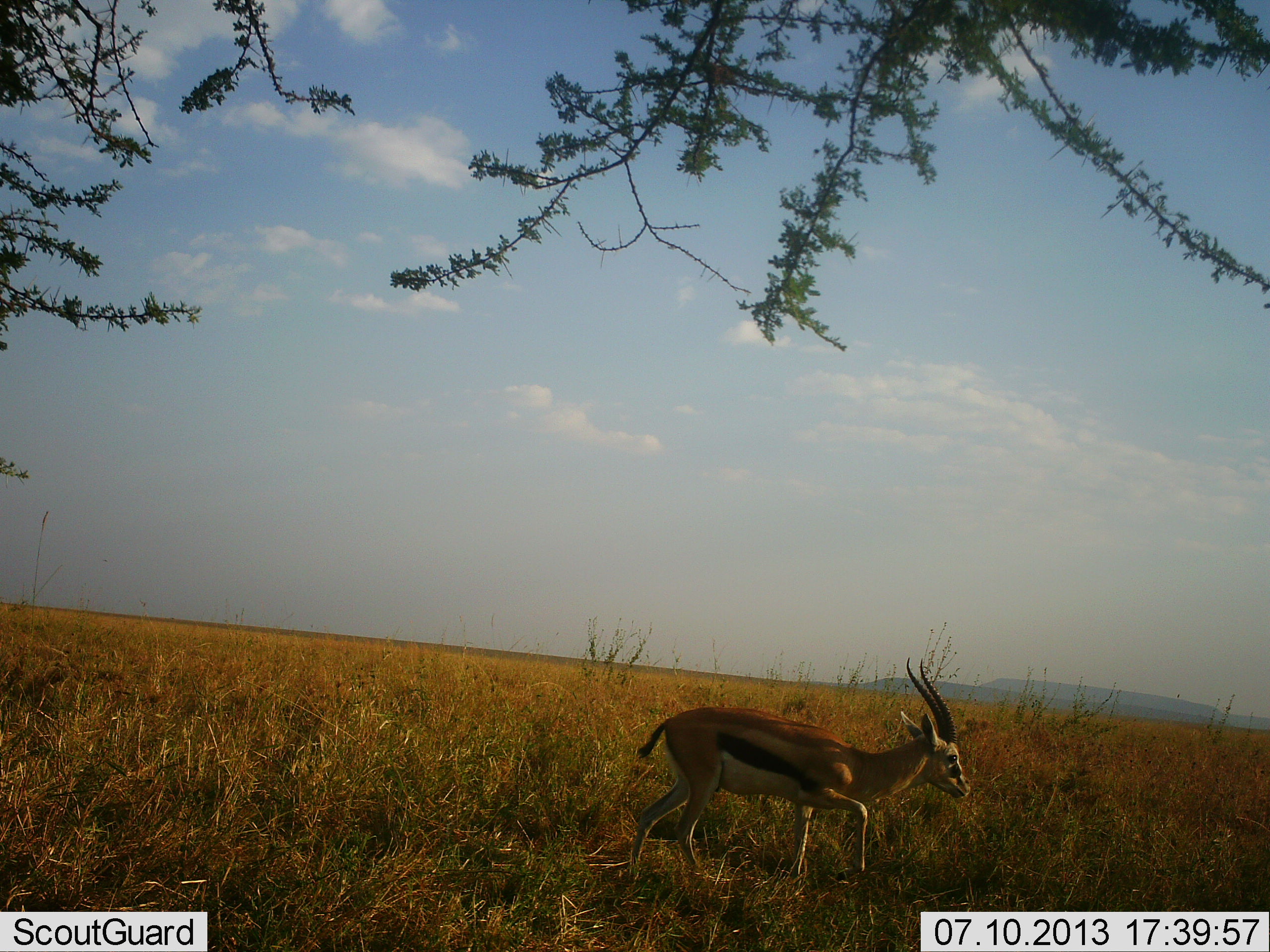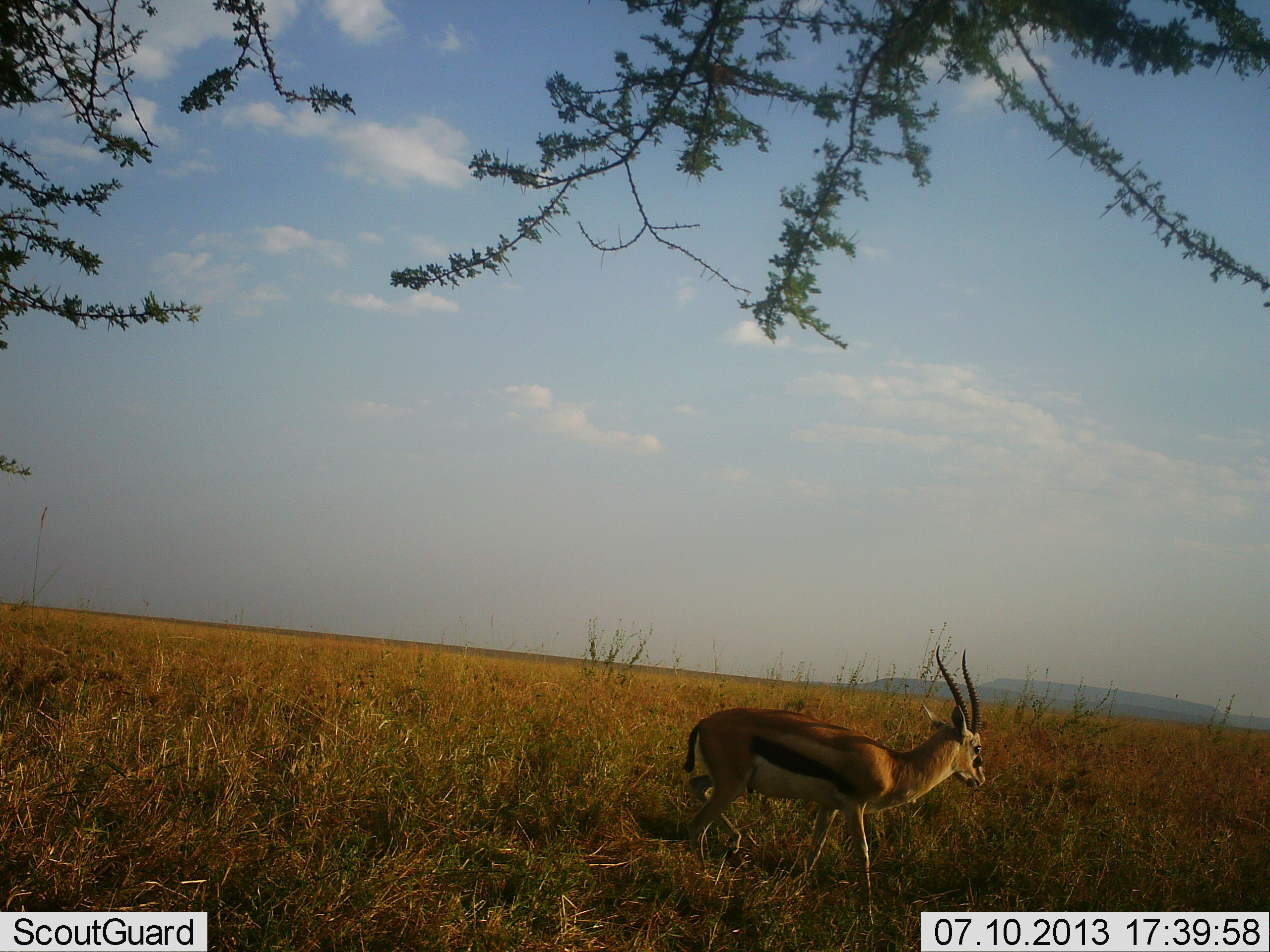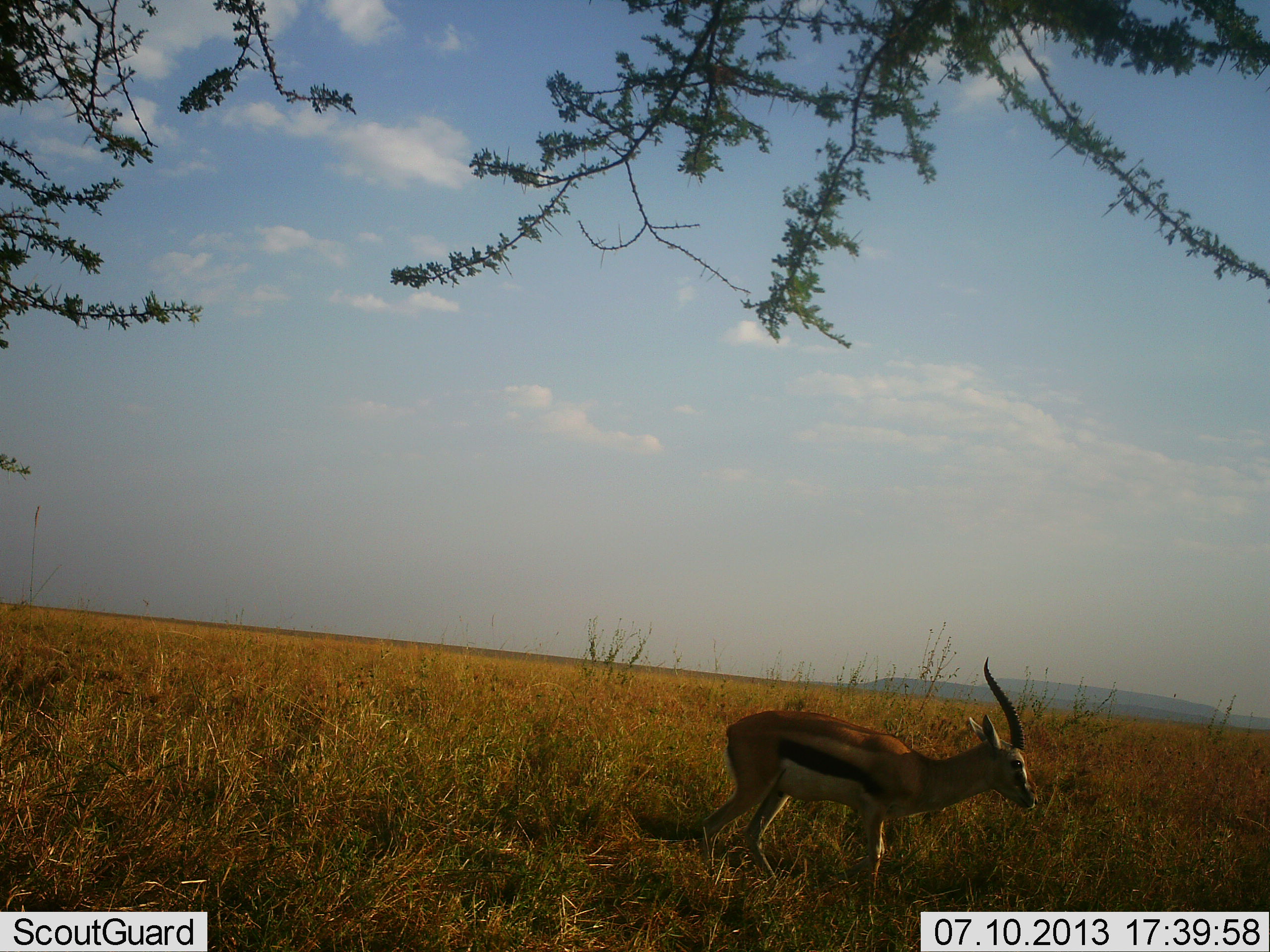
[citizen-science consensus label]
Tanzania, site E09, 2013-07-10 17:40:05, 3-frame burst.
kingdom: Animalia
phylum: Chordata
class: Mammalia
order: Artiodactyla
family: Bovidae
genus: Eudorcas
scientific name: Eudorcas thomsonii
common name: thomson's gazelle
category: gazellethomsons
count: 1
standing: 7%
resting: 0%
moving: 93%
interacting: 0%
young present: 0%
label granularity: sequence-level